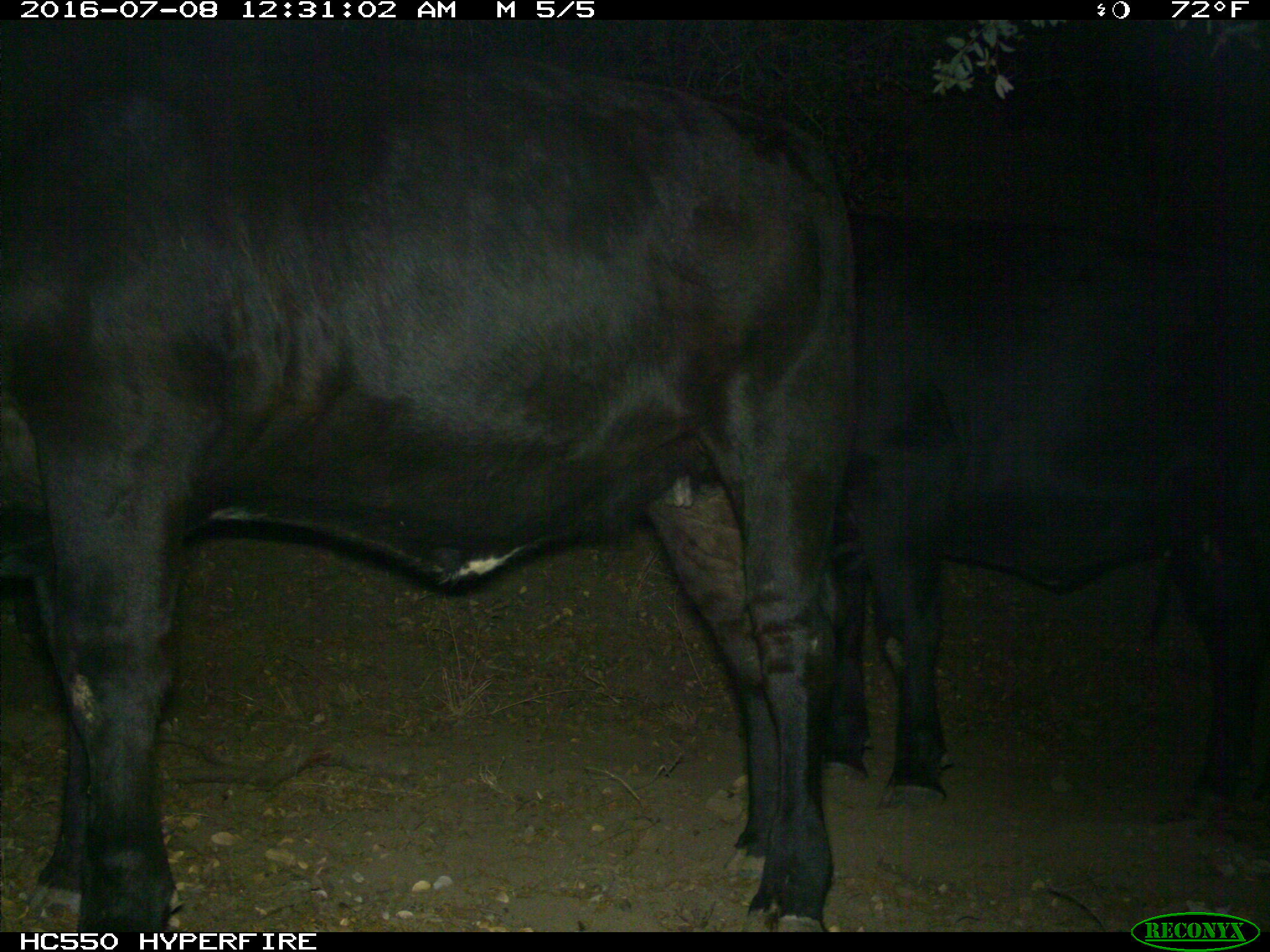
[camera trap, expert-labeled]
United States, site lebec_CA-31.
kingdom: Animalia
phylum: Chordata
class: Mammalia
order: Artiodactyla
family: Bovidae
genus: Bos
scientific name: Bos taurus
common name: domestic cow